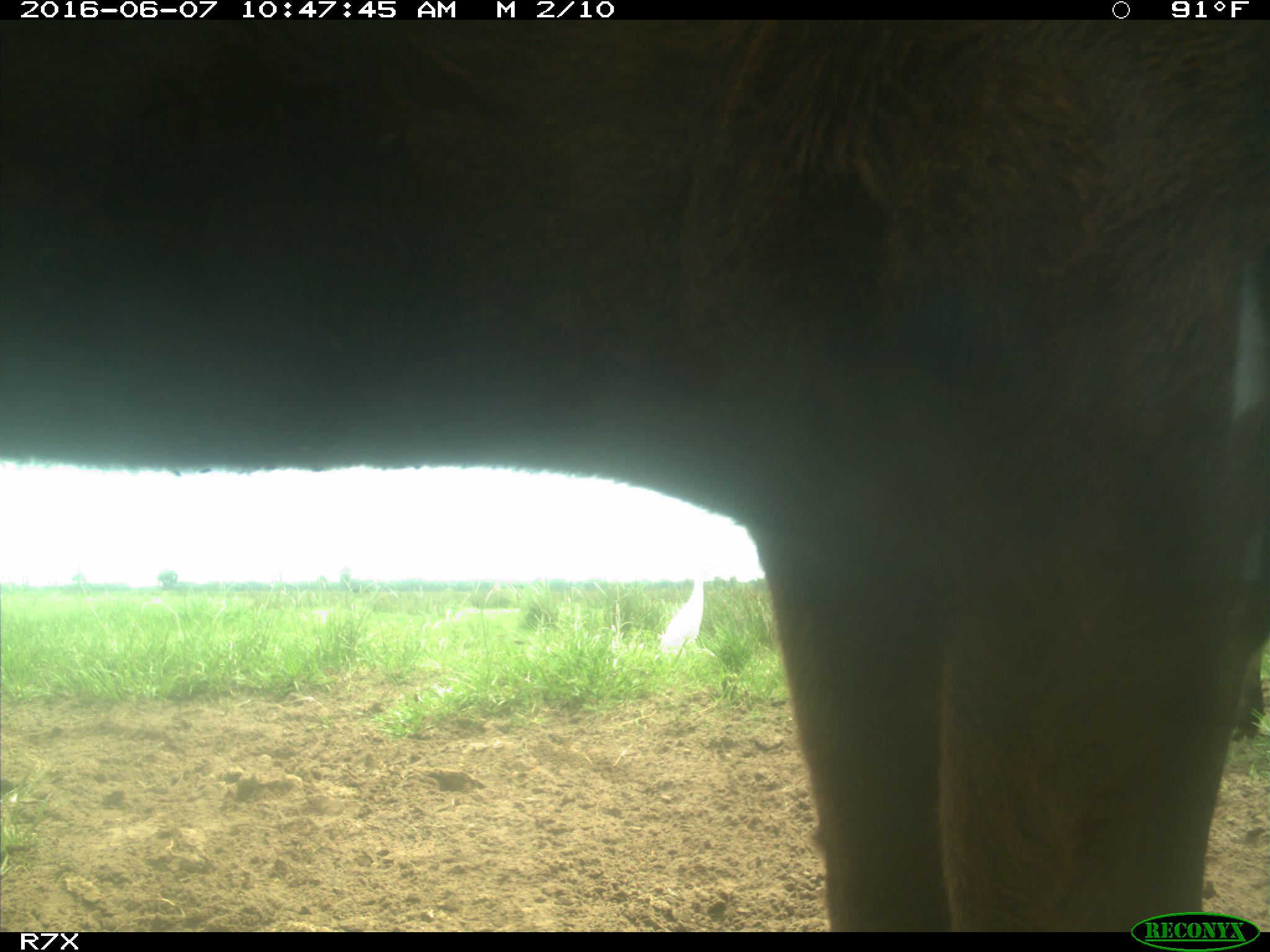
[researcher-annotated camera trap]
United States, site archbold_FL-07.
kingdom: Animalia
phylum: Chordata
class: Mammalia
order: Artiodactyla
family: Bovidae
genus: Bos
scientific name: Bos taurus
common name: domestic cow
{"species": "Bos taurus (domestic cow)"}